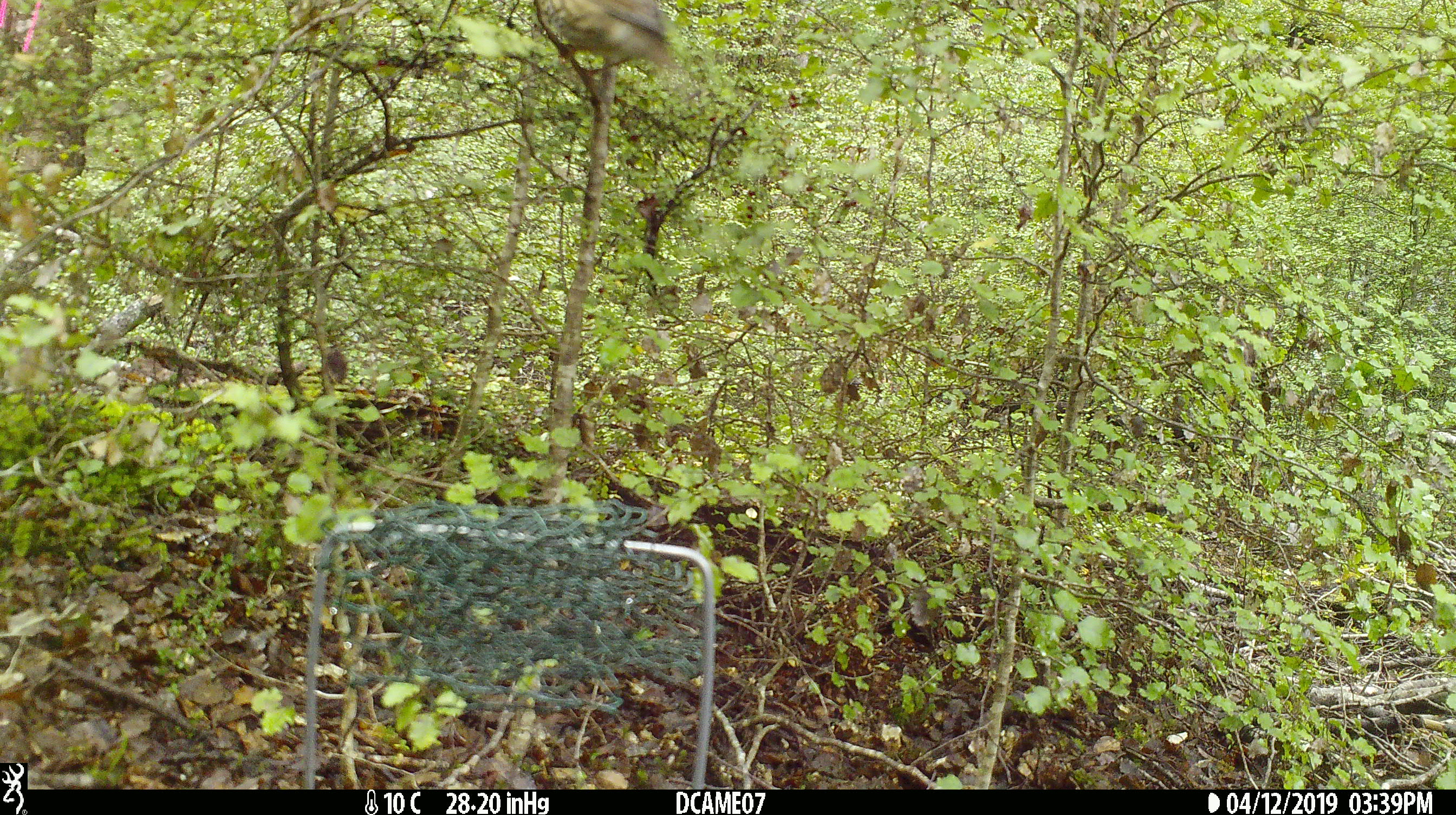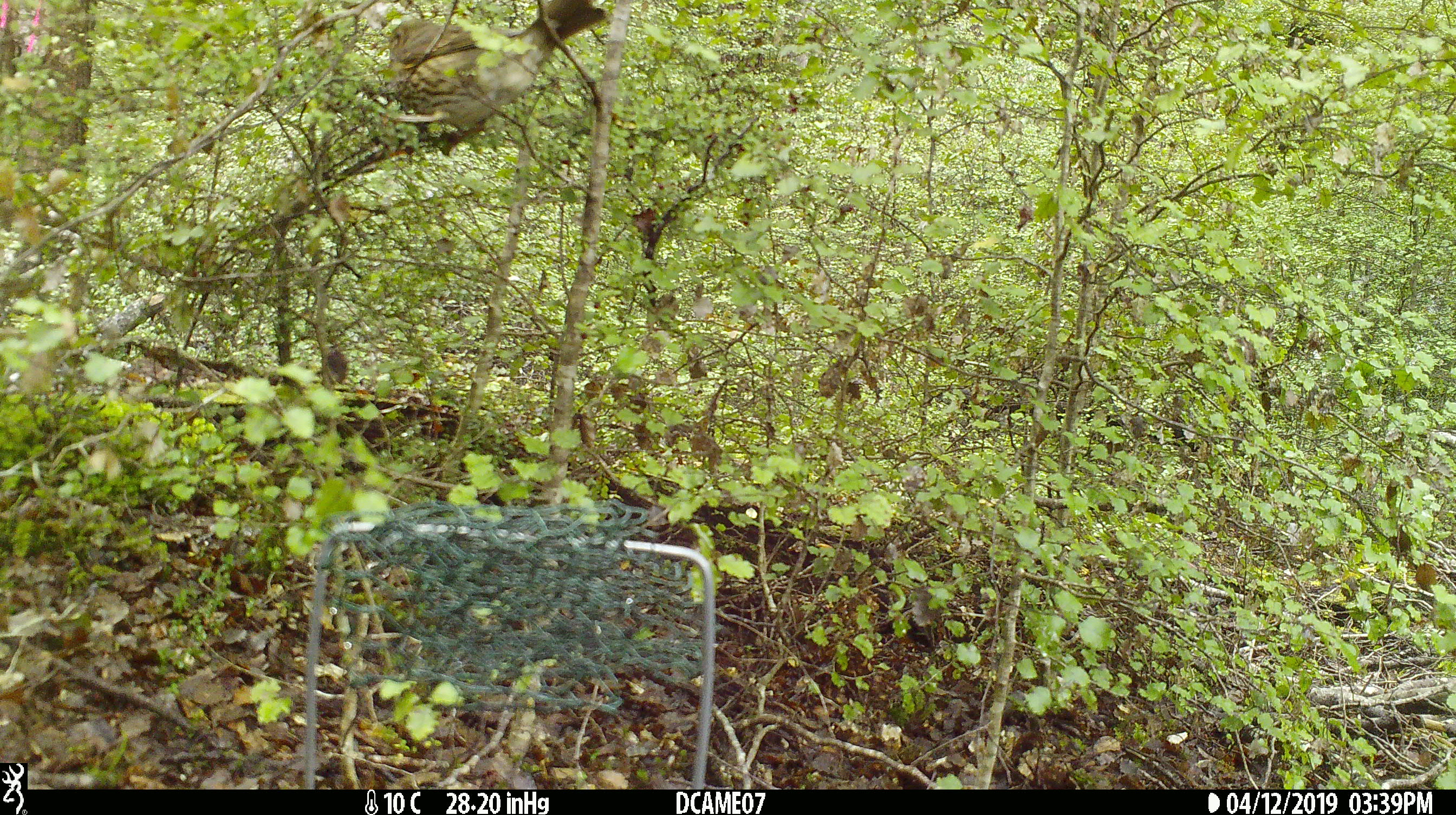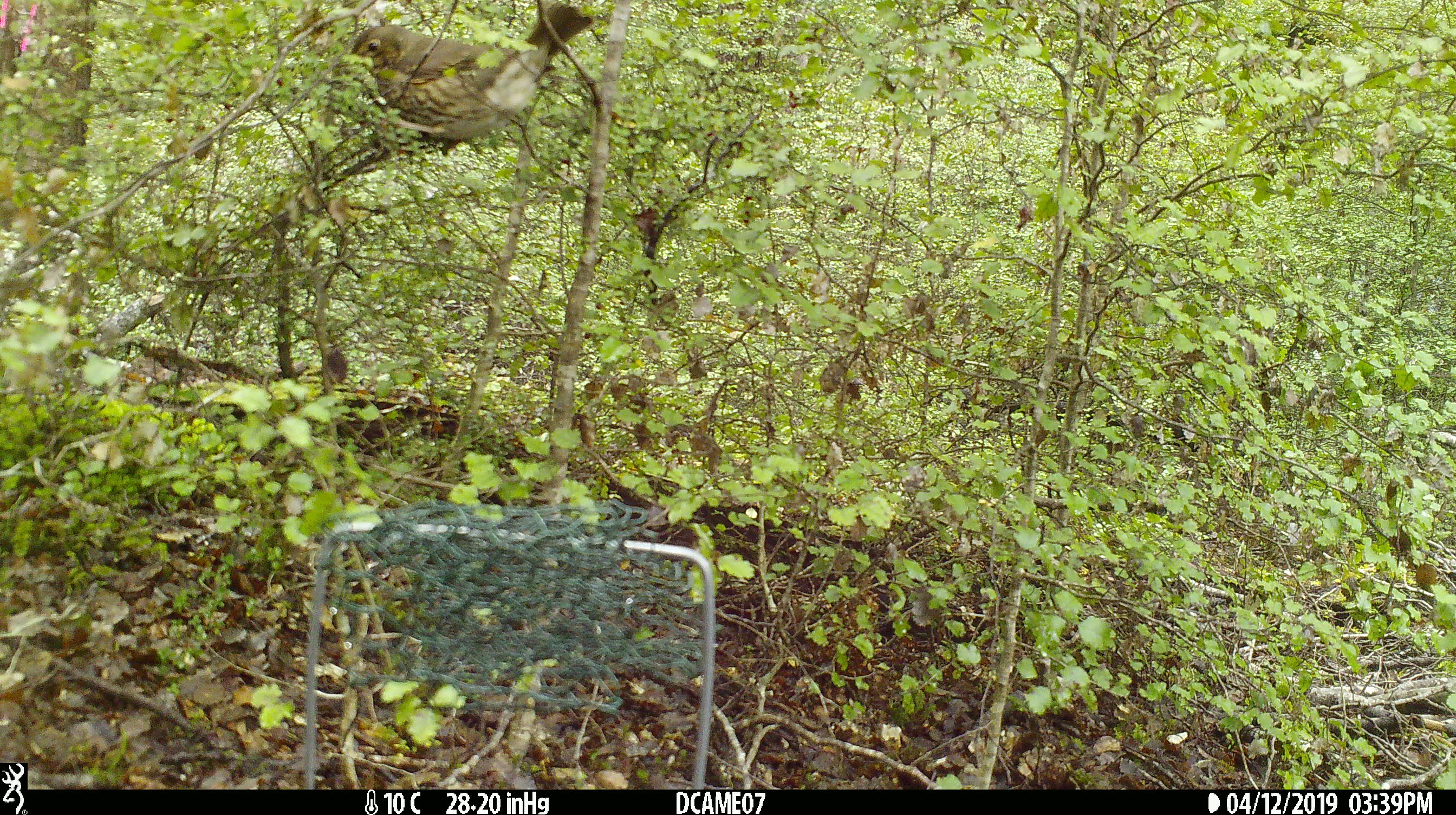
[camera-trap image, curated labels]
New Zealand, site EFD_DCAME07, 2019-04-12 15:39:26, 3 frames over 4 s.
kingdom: Animalia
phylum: Chordata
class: Aves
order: Passeriformes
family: Turdidae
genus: Turdus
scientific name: Turdus philomelos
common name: song thrush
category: thrush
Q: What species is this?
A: Thrush (song thrush) (Turdus philomelos).